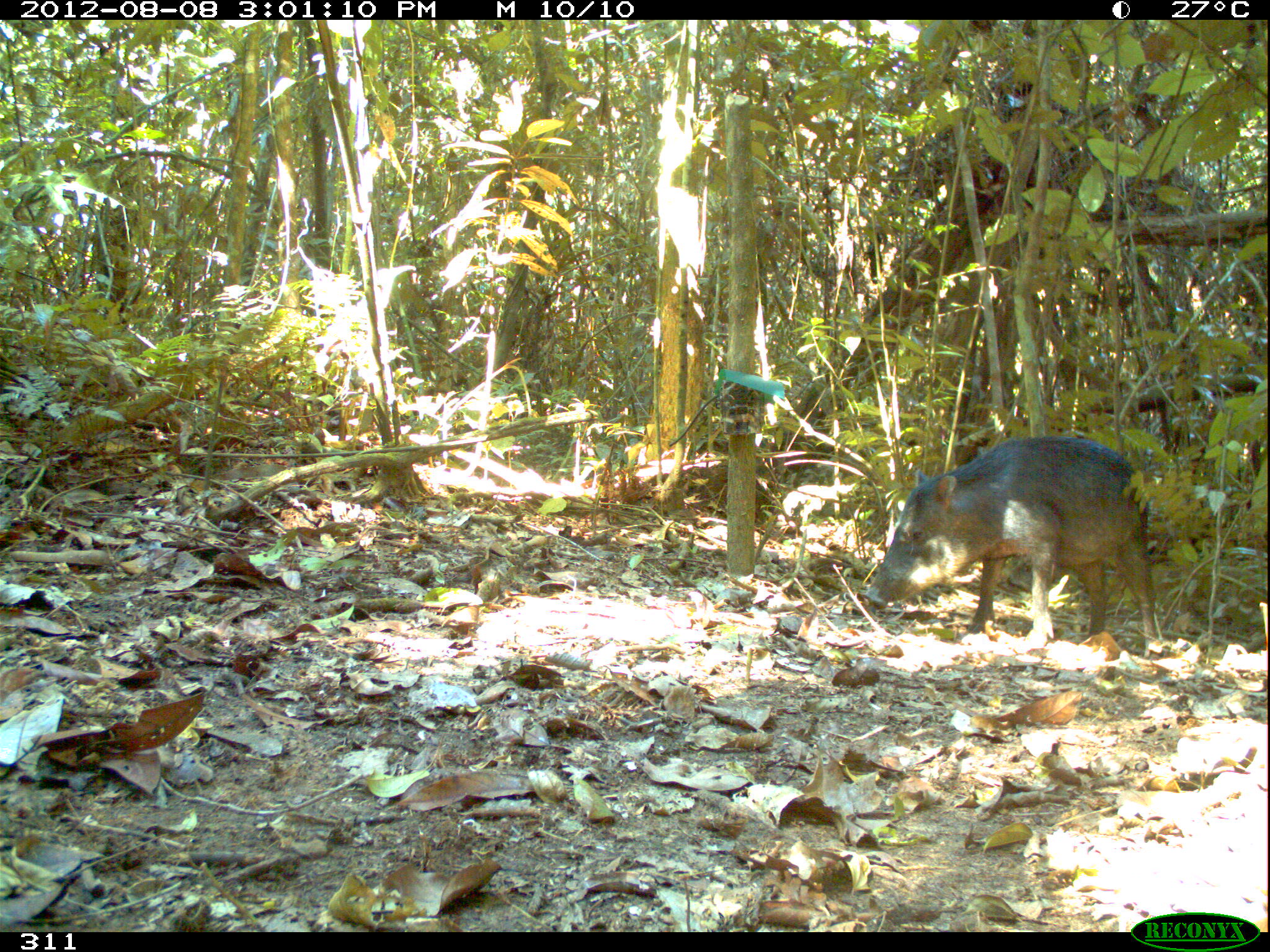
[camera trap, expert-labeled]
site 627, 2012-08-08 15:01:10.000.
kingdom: Animalia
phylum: Chordata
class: Mammalia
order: Artiodactyla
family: Tayassuidae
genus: Tayassu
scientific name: Tayassu pecari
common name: white-lipped peccary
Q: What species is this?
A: Tayassu pecari (white-lipped peccary).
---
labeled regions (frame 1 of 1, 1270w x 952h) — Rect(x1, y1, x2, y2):
tayassu pecari: Rect(862, 436, 1159, 657)